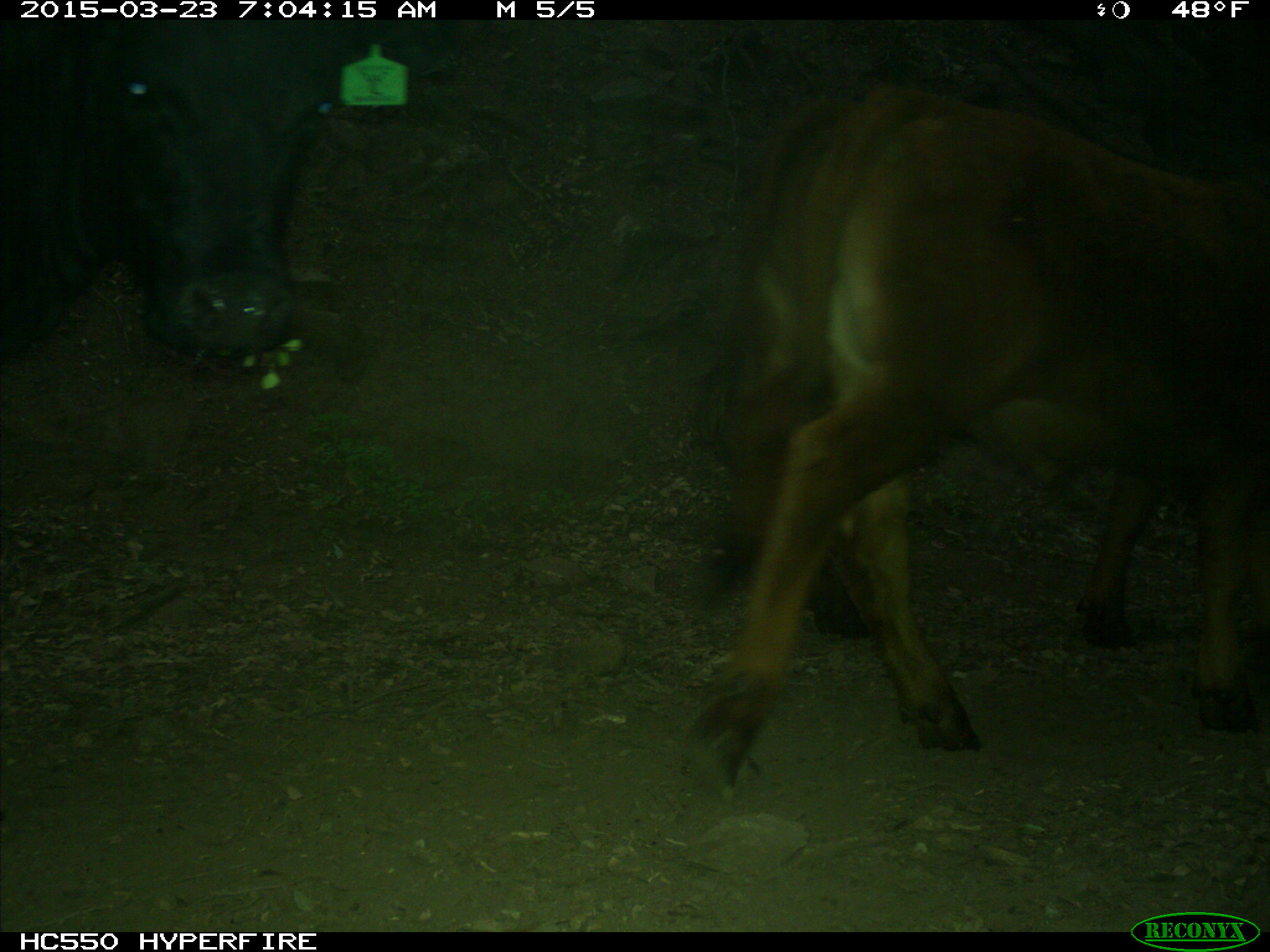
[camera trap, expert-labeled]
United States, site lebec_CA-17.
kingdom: Animalia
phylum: Chordata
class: Mammalia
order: Artiodactyla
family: Bovidae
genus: Bos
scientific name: Bos taurus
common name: domestic cow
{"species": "Bos taurus (domestic cow)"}